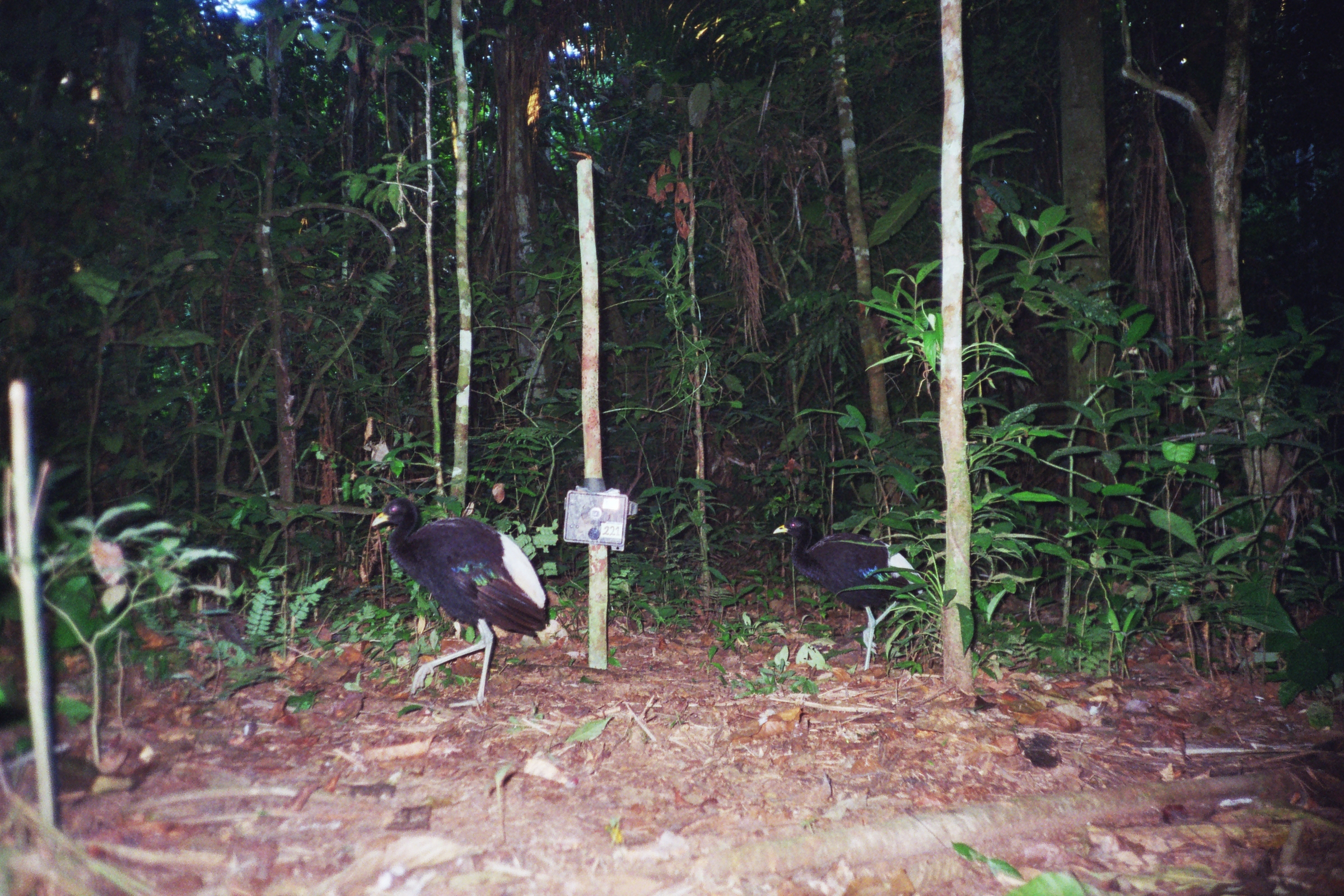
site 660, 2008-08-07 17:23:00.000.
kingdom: Animalia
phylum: Chordata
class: Aves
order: Gruiformes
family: Psophiidae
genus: Psophia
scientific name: Psophia leucoptera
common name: pale-winged trumpeter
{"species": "Psophia leucoptera (pale-winged trumpeter)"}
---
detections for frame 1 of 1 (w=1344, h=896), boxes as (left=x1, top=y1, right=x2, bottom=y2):
psophia leucoptera: (left=371, top=497, right=551, bottom=708); (left=773, top=518, right=928, bottom=671)